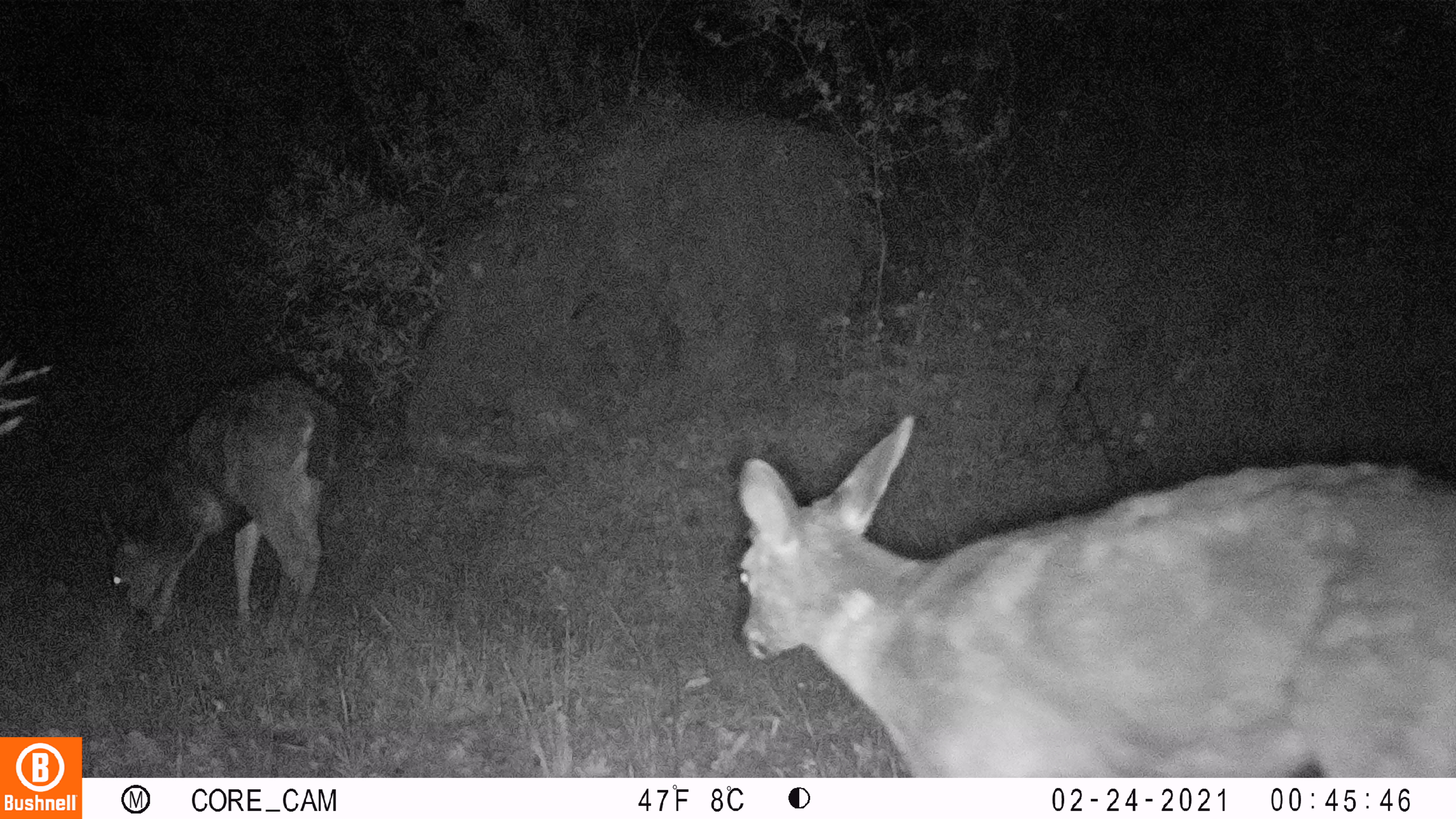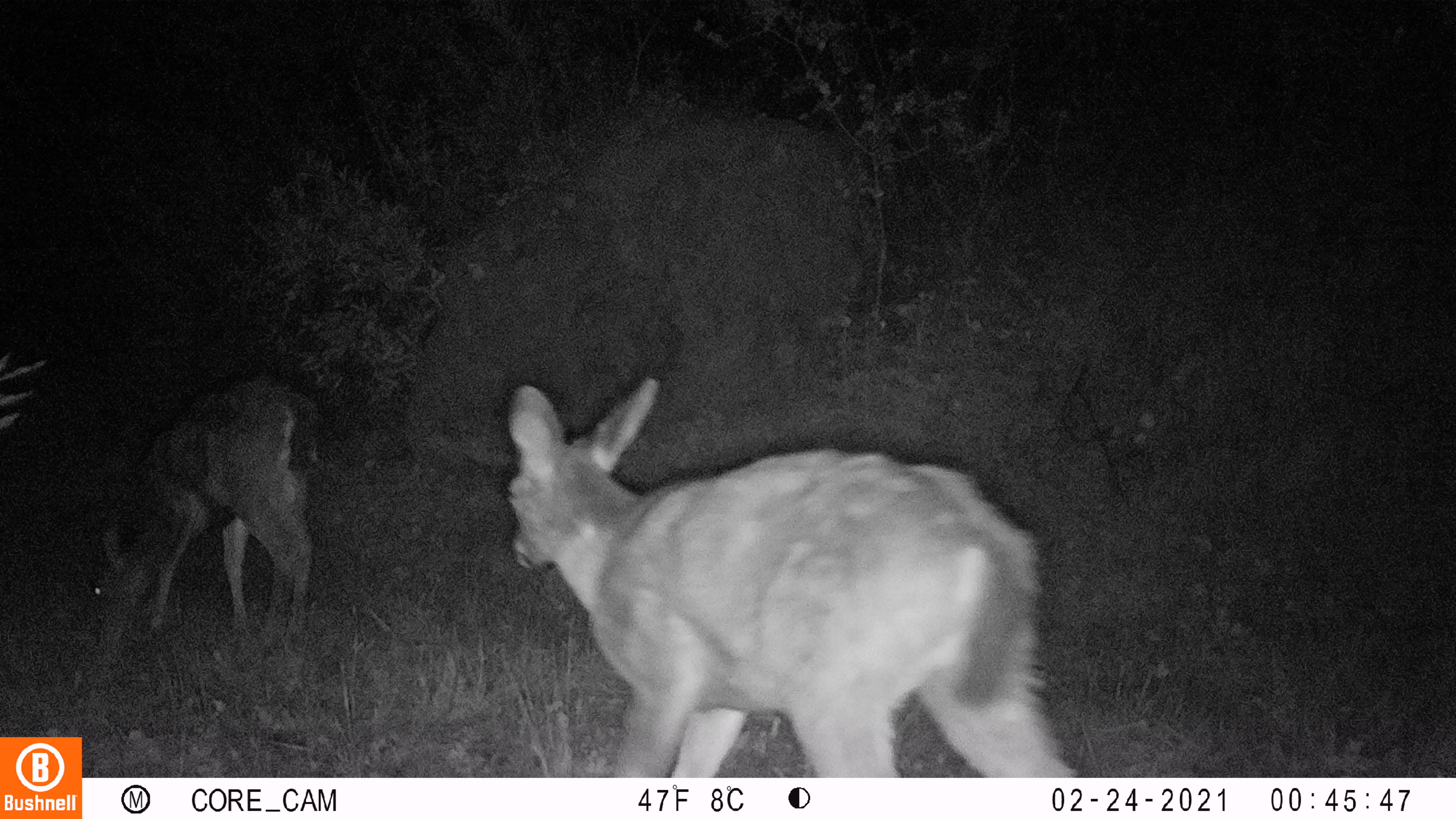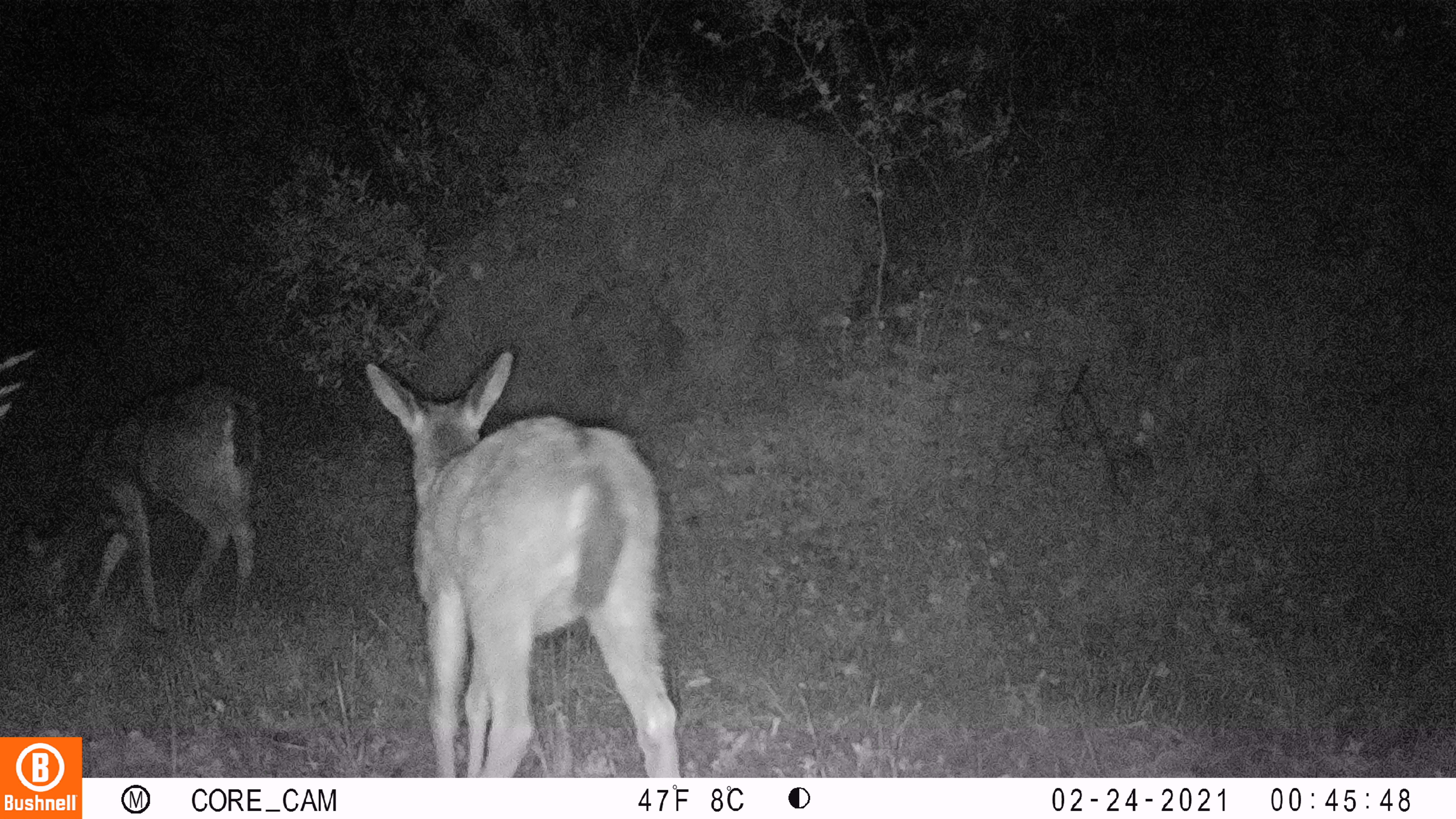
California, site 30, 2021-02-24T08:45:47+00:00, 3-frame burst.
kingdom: Animalia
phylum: Chordata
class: Mammalia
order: Artiodactyla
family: Cervidae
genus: Odocoileus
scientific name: Odocoileus hemionus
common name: mule deer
Mule deer (Odocoileus hemionus).